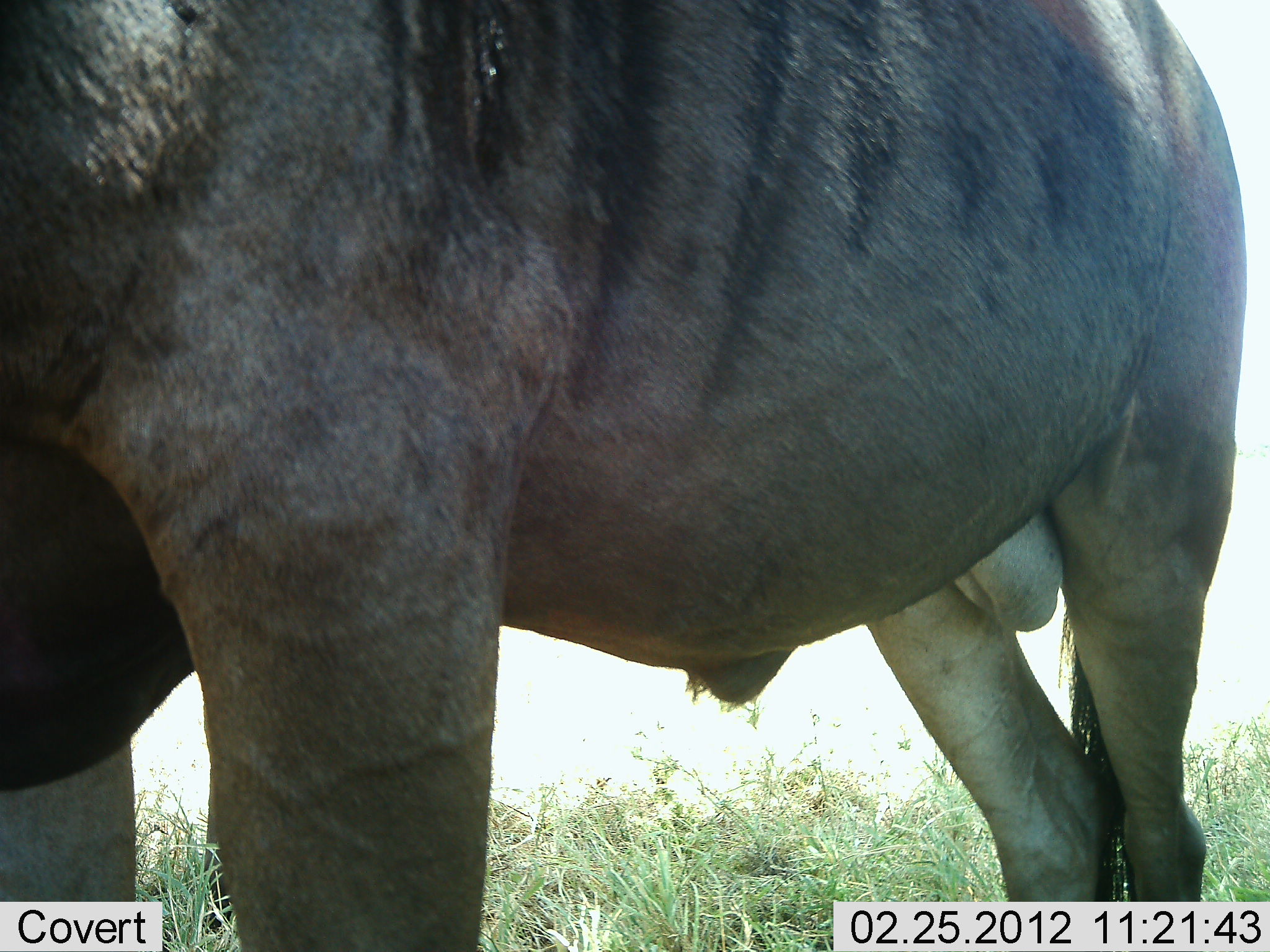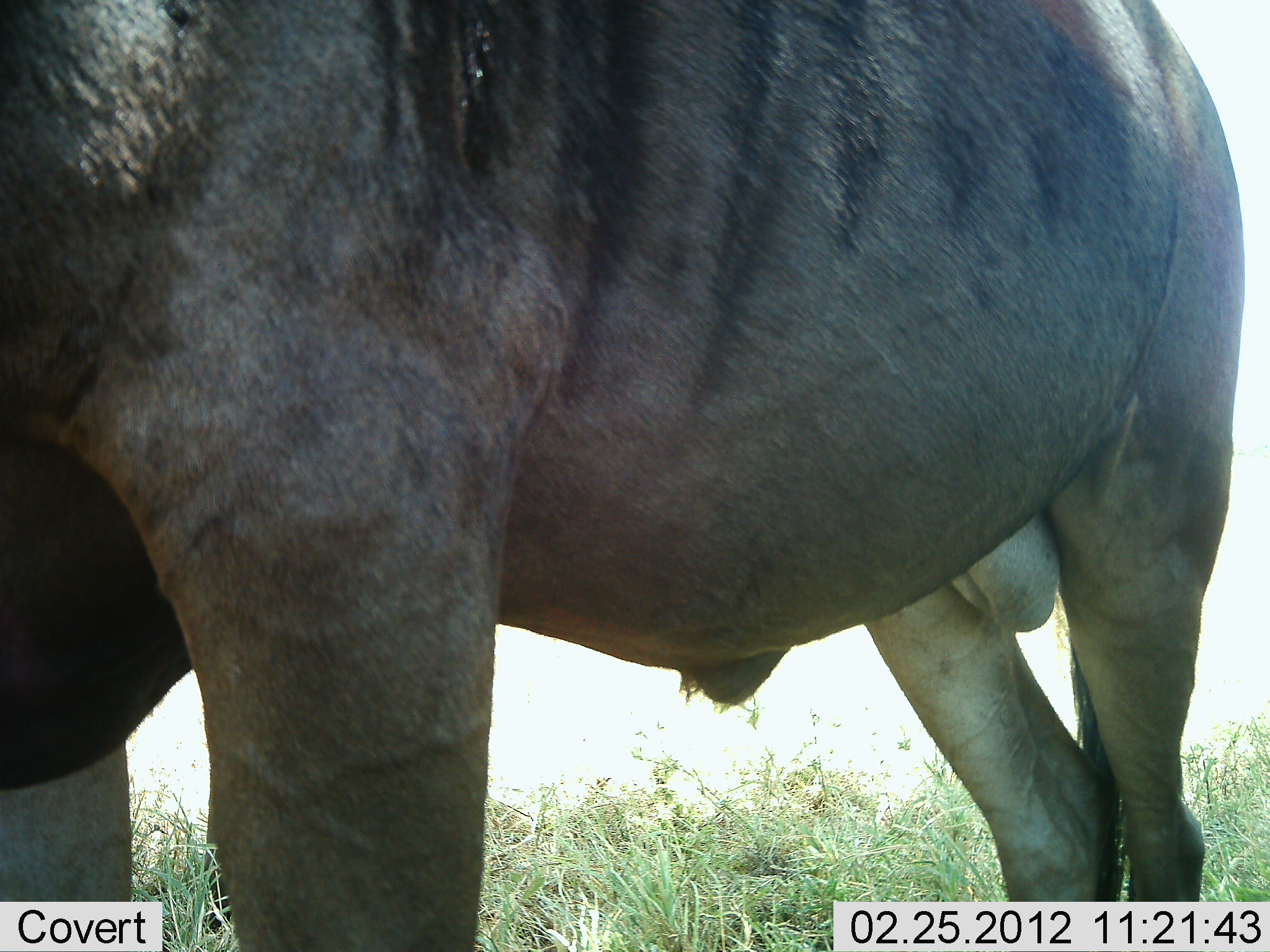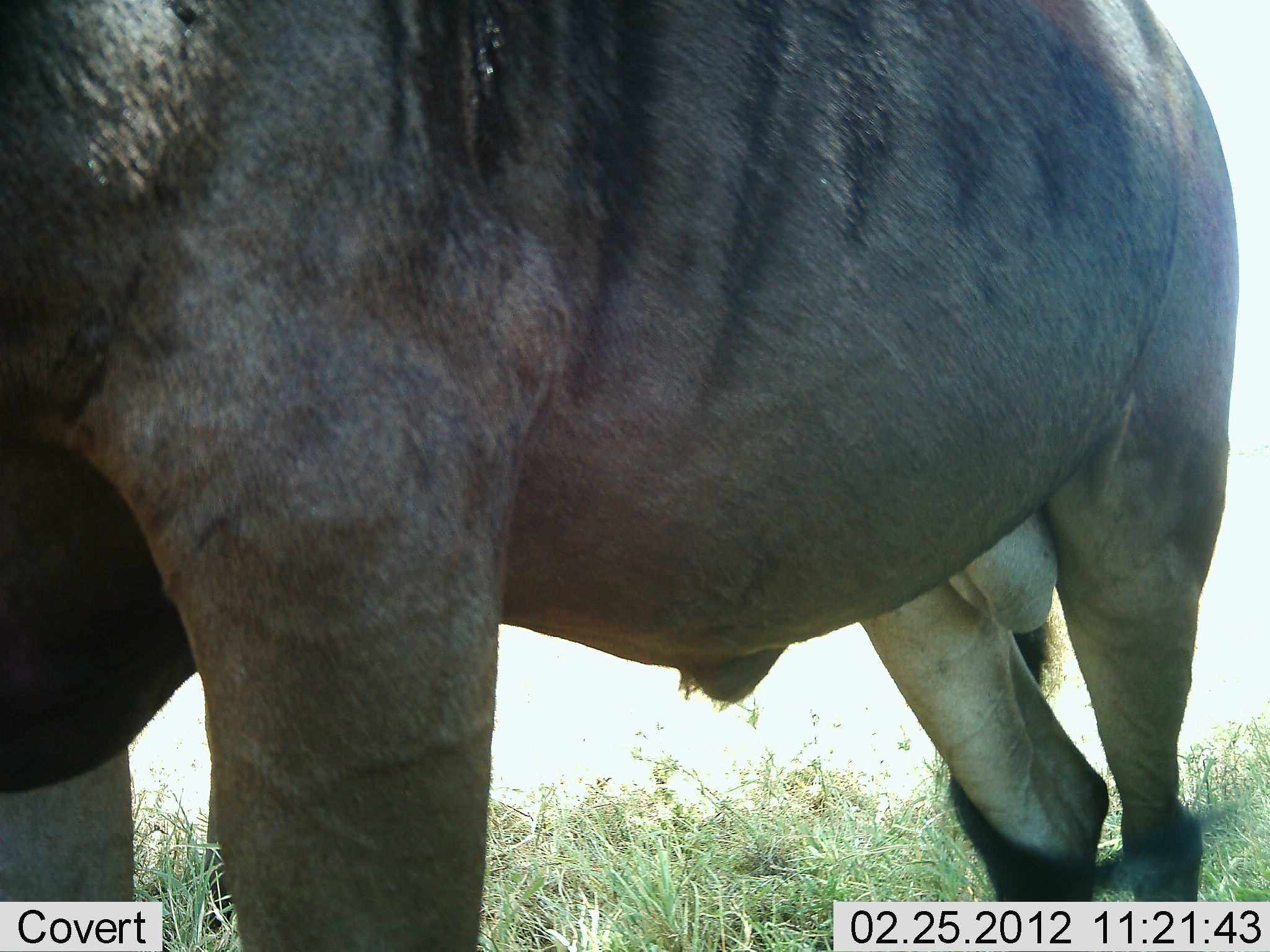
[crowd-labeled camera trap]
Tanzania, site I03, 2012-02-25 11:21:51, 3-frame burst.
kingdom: Animalia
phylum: Chordata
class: Mammalia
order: Artiodactyla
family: Bovidae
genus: Connochaetes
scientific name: Connochaetes taurinus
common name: blue wildebeest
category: wildebeest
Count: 1.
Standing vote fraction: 100%.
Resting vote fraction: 0%.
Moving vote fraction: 0%.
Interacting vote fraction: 0%.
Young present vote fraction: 0%.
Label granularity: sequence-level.